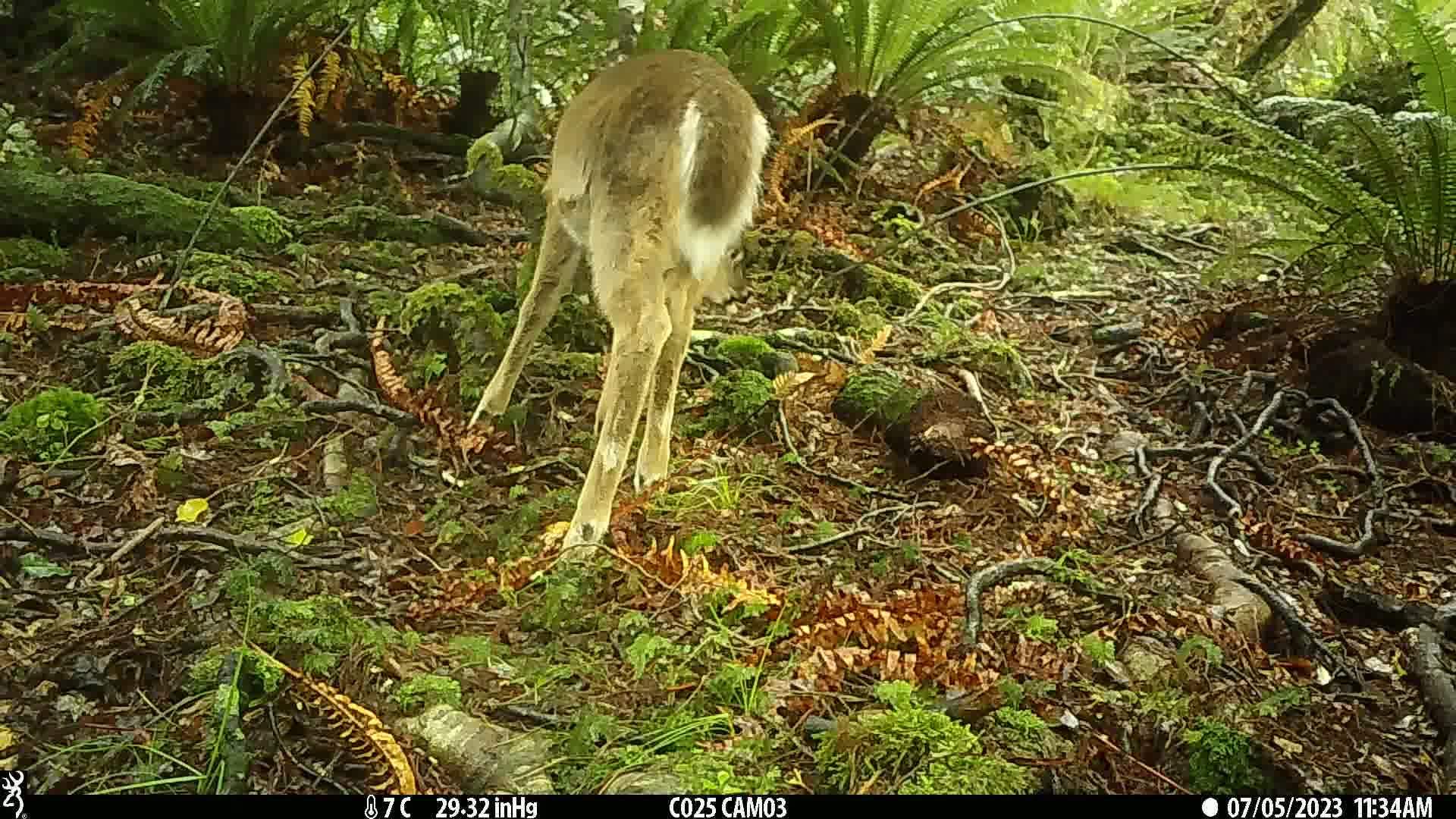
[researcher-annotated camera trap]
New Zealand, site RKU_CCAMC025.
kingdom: Animalia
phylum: Chordata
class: Mammalia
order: Artiodactyla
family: Cervidae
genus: Odocoileus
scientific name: Odocoileus virginianus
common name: white-tailed deer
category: white tailed deer